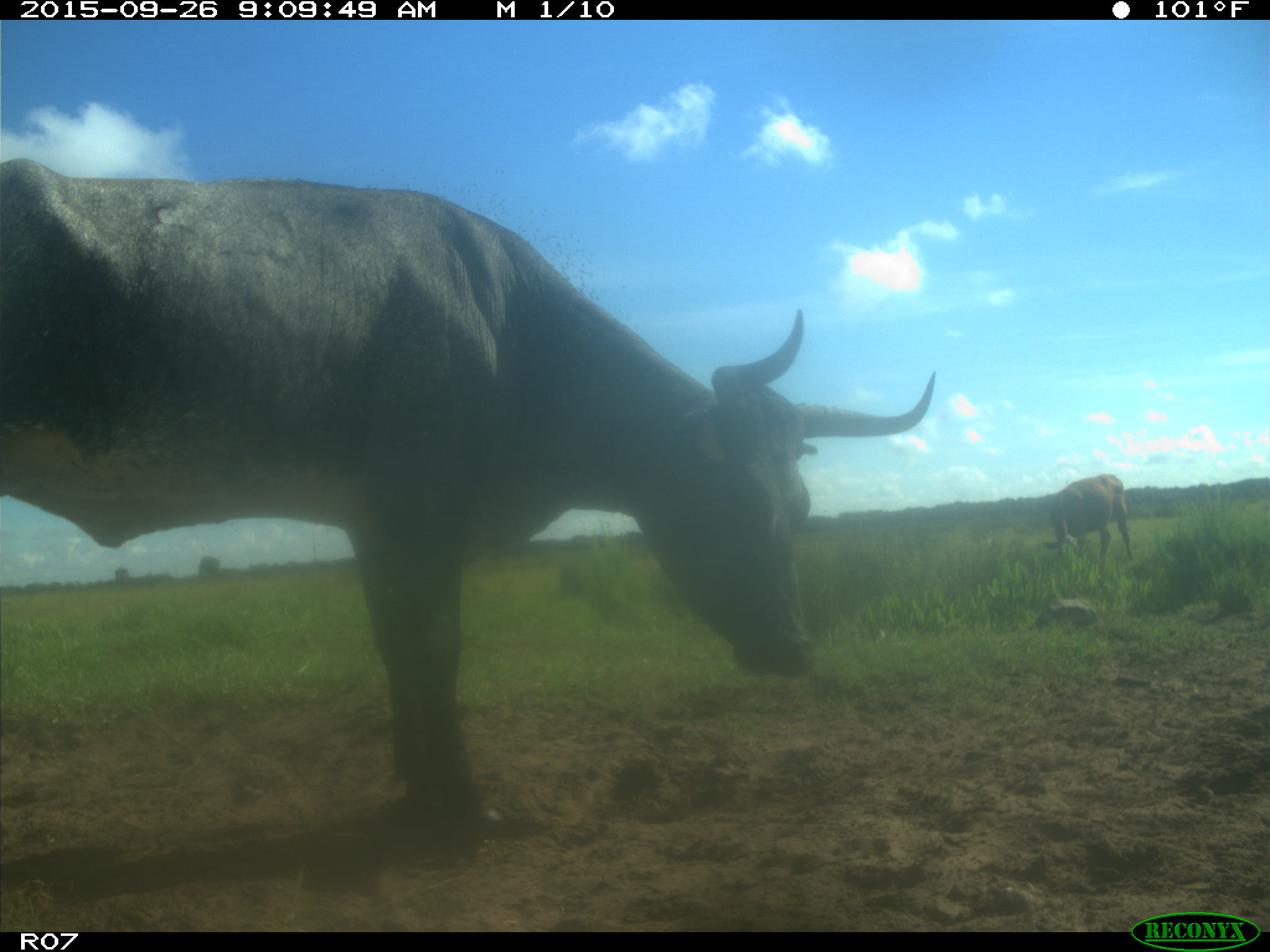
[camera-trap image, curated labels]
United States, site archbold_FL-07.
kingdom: Animalia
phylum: Chordata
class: Mammalia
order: Artiodactyla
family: Bovidae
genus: Bos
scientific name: Bos taurus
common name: domestic cow